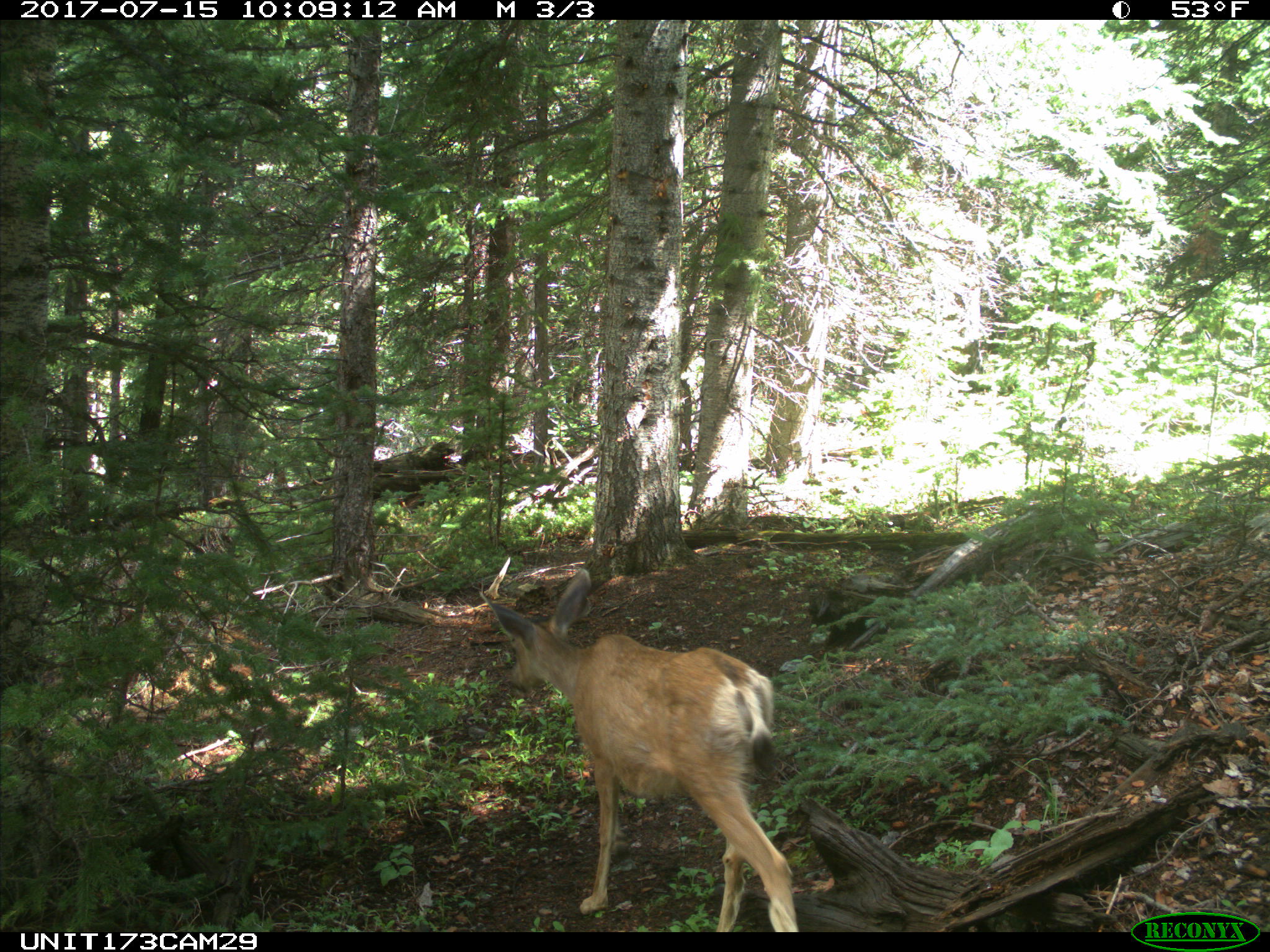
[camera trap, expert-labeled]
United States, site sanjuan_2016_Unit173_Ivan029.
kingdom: Animalia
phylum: Chordata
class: Mammalia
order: Artiodactyla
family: Cervidae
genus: Odocoileus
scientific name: Odocoileus hemionus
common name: mule deer